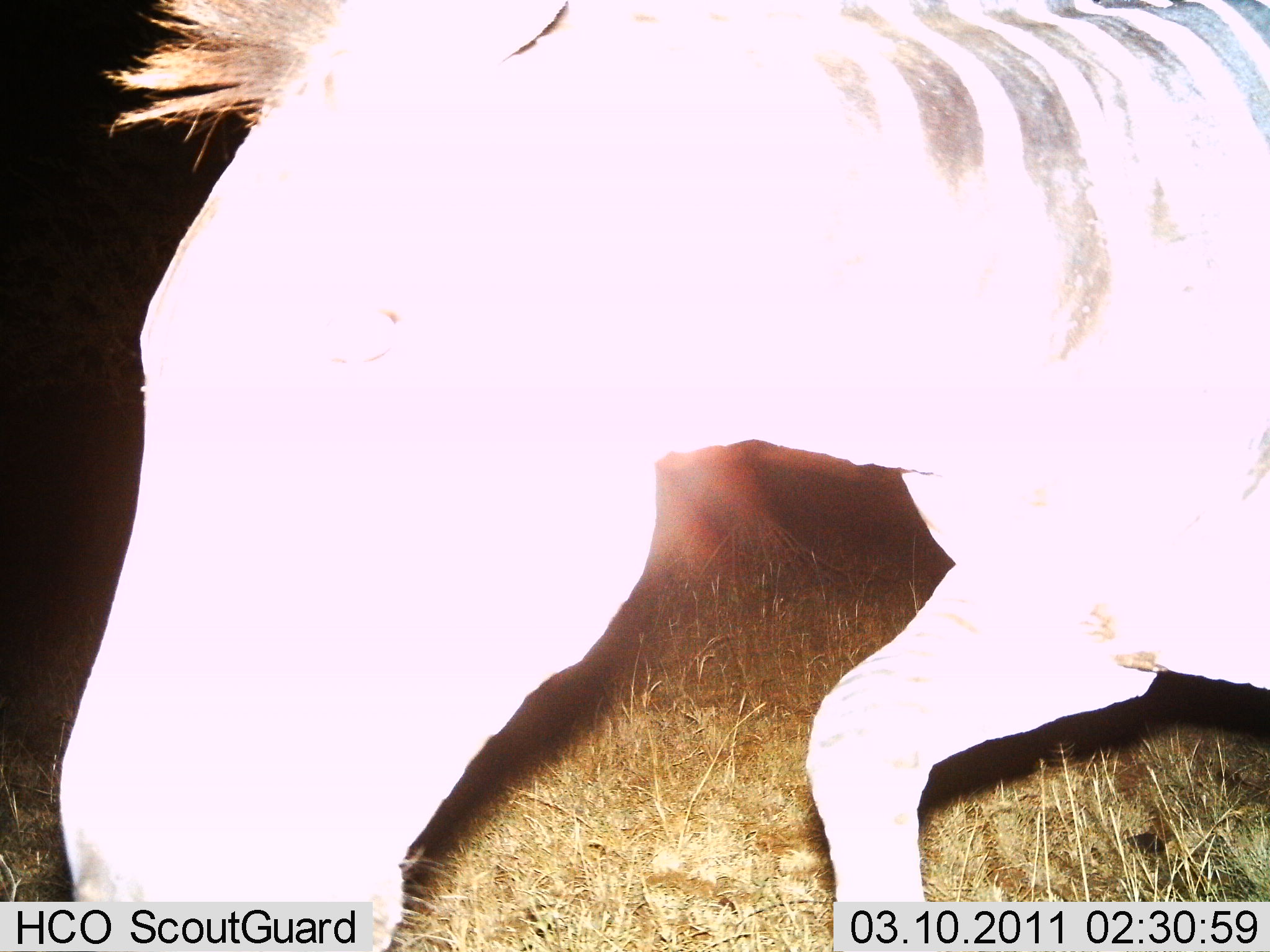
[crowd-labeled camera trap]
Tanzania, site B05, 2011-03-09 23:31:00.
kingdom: Animalia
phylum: Chordata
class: Mammalia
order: Perissodactyla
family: Equidae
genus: Equus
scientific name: Equus quagga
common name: plains zebra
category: zebra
Zebra (plains zebra) (Equus quagga), count 1. Behavior (volunteer vote fractions): standing 33%, resting 0%, moving 67%, interacting 0%. Young present (vote fraction): 0%. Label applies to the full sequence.